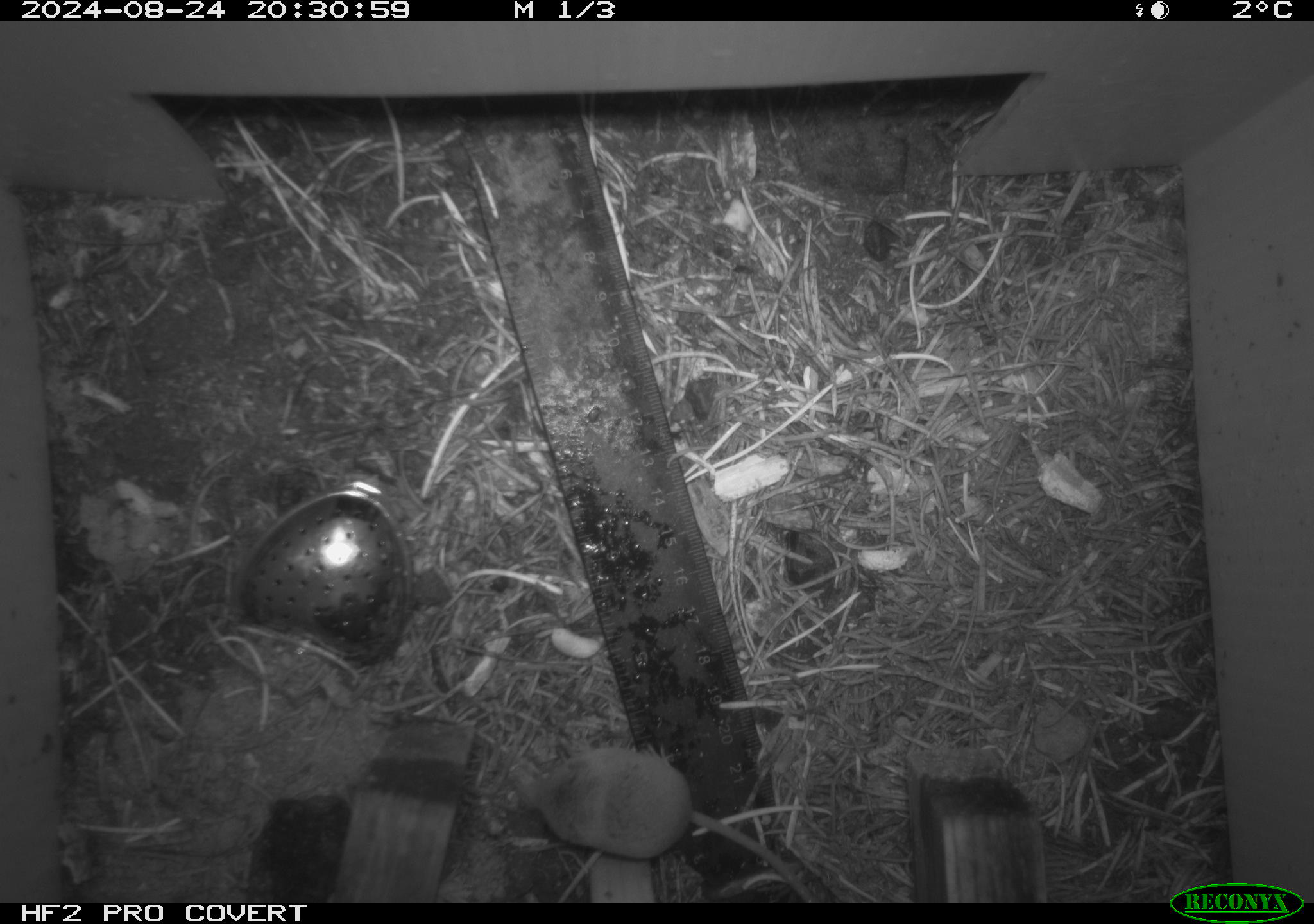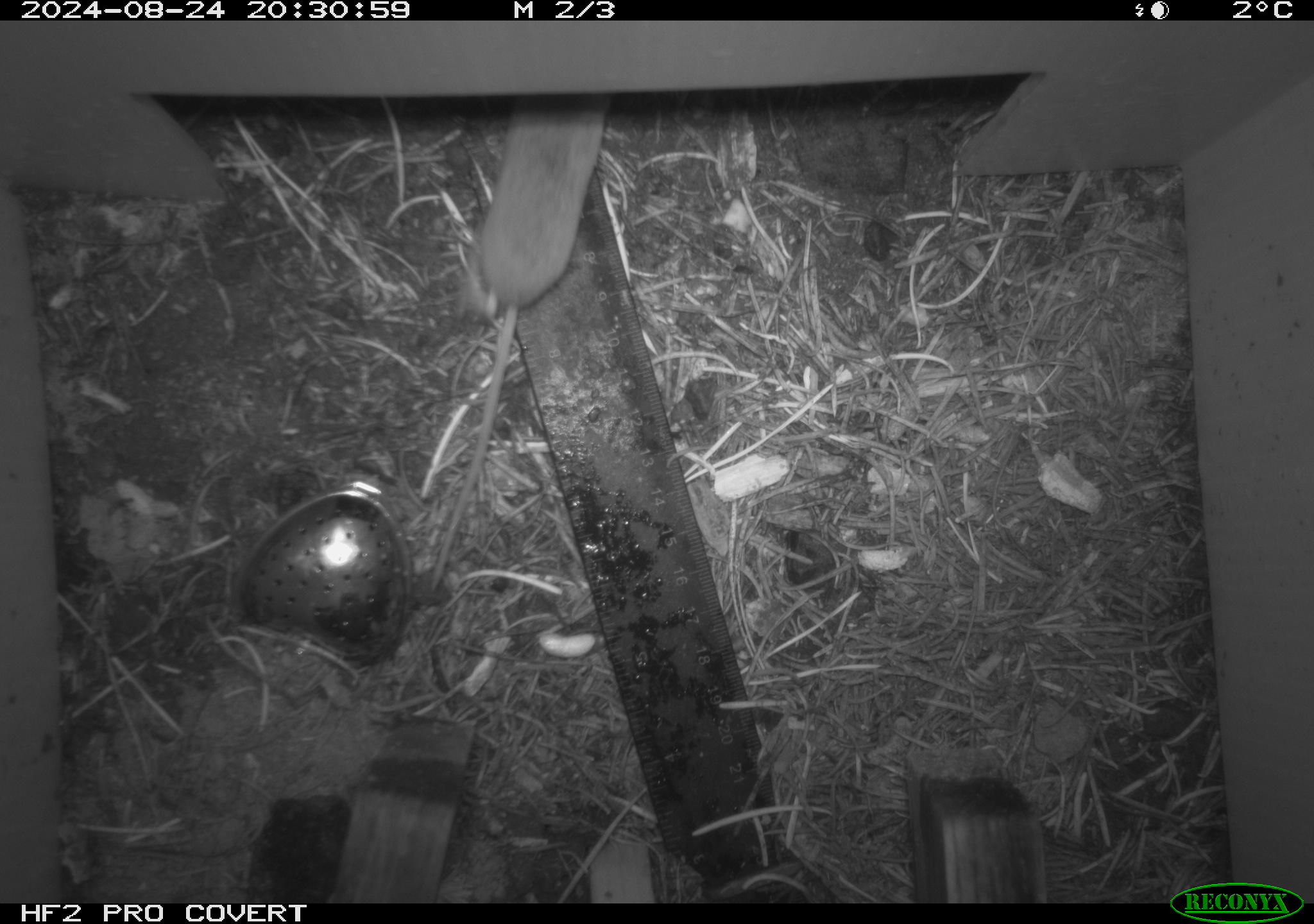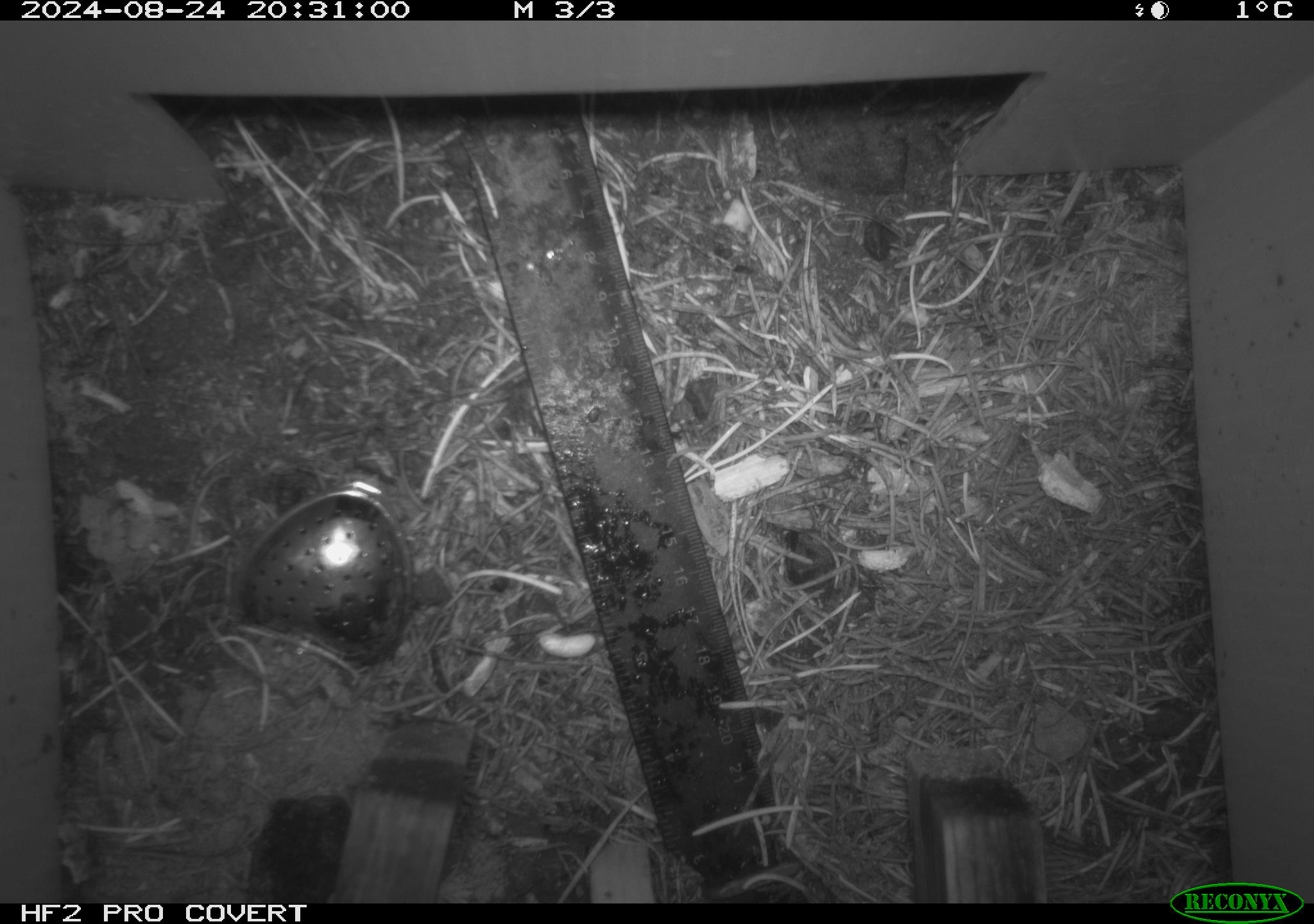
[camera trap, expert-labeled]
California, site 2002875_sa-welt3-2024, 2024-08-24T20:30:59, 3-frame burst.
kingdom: Animalia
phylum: Chordata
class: Mammalia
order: Eulipotyphla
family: Soricidae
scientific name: Soricidae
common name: shrews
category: soricidae family